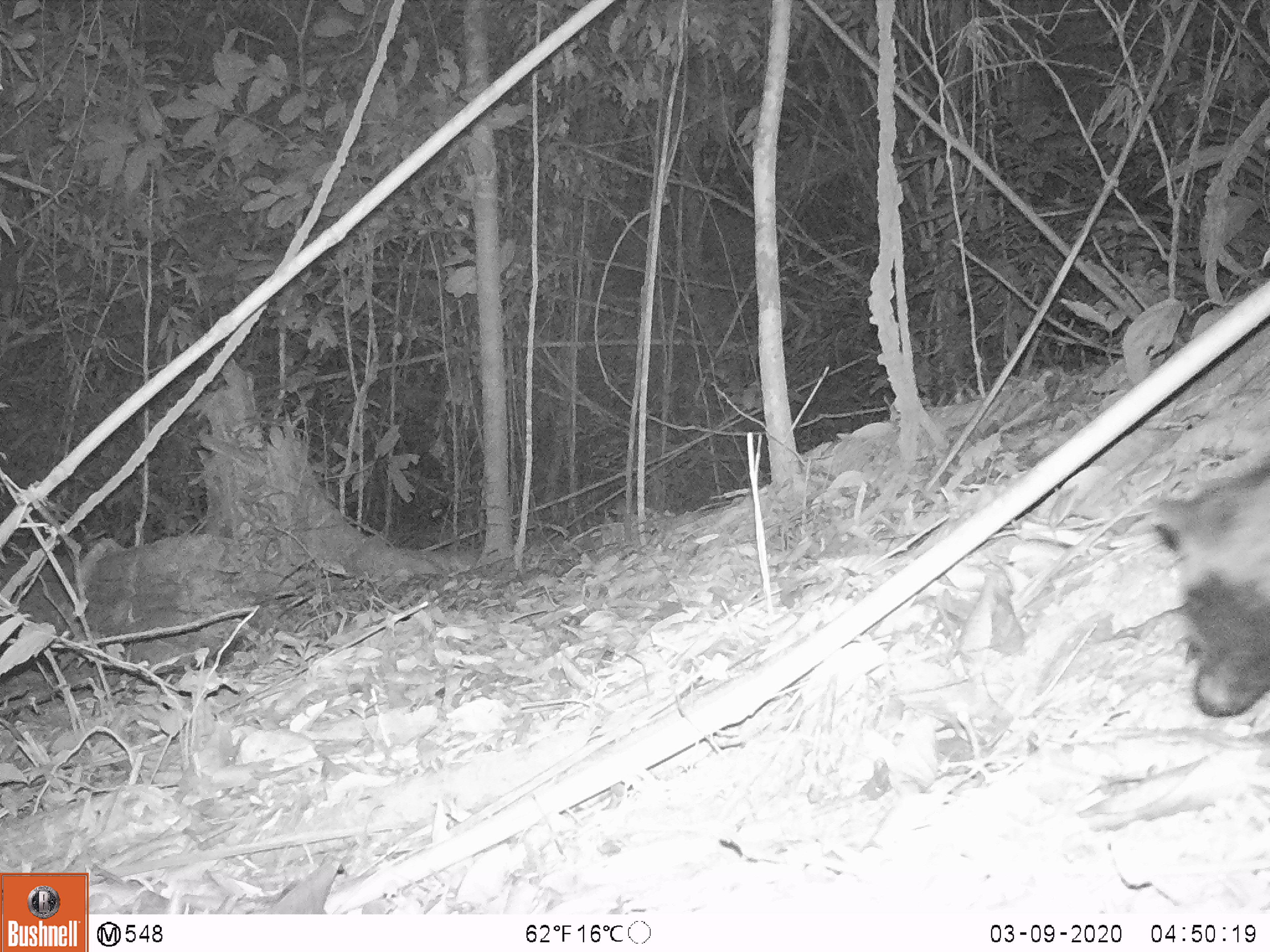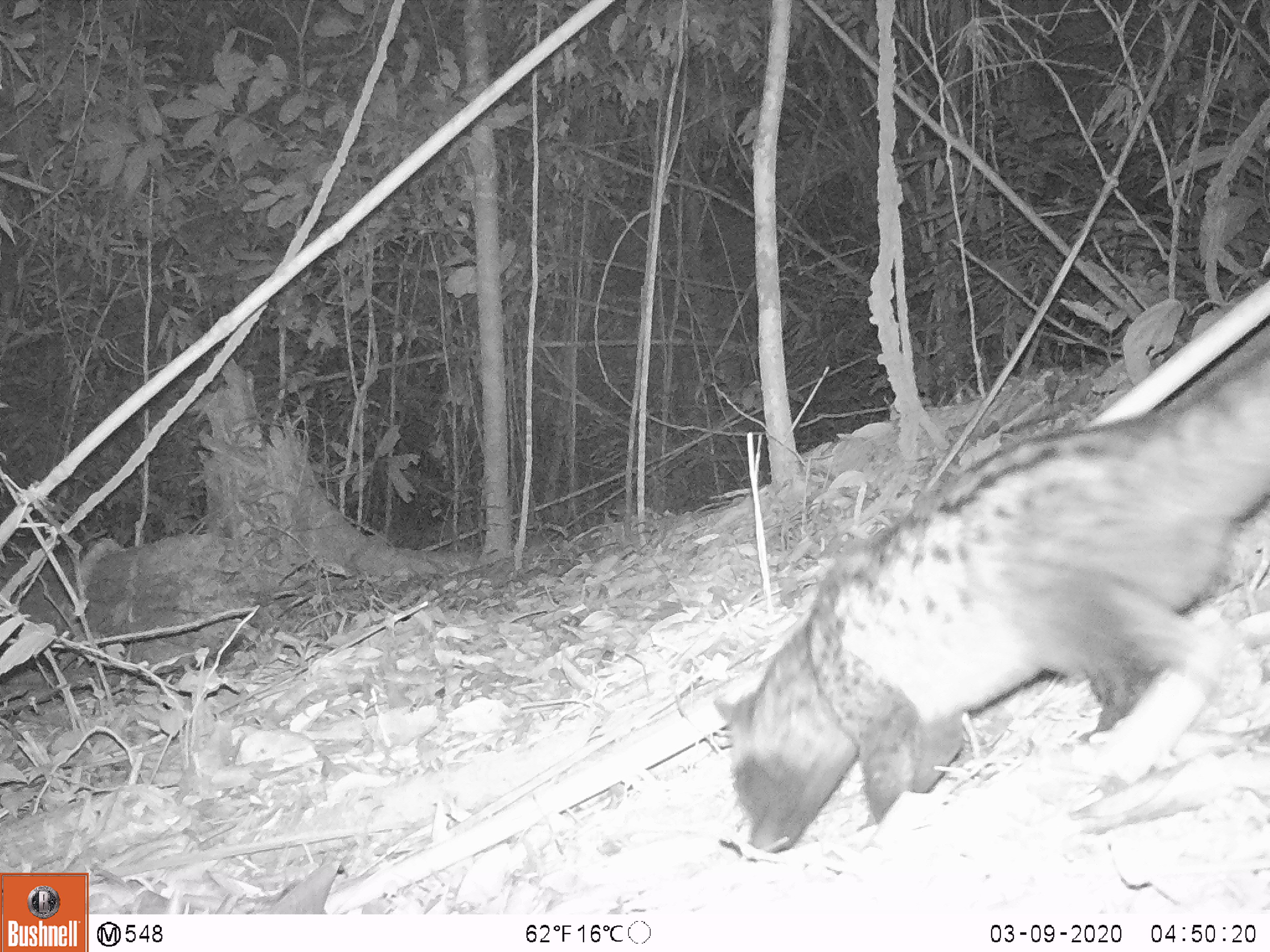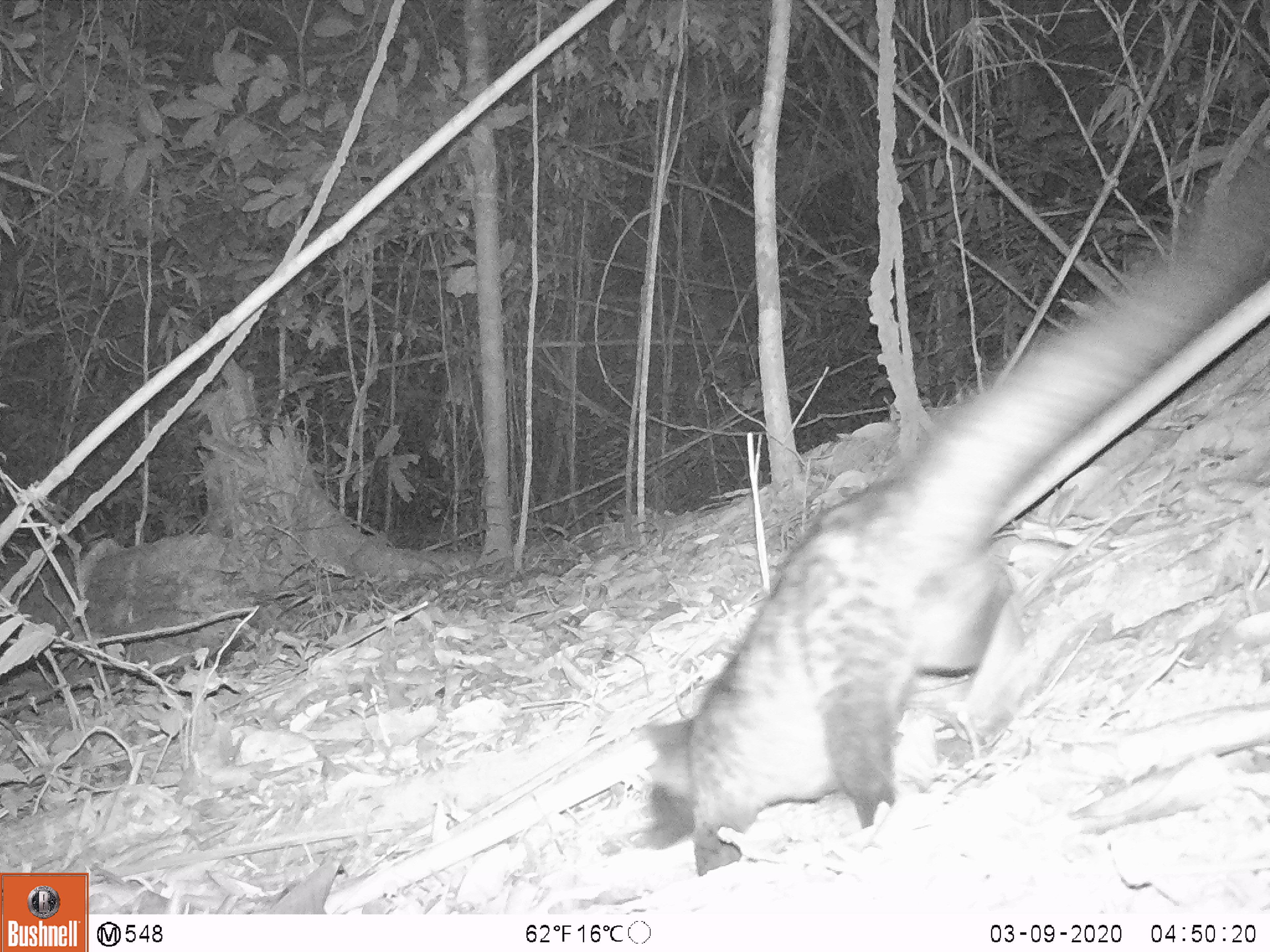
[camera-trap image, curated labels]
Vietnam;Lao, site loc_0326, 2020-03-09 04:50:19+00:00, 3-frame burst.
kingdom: Animalia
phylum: Chordata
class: Mammalia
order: Carnivora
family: Viverridae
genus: Paradoxurus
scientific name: Paradoxurus hermaphroditus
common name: common palm civet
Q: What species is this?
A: Common palm civet (Paradoxurus hermaphroditus).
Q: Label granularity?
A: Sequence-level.